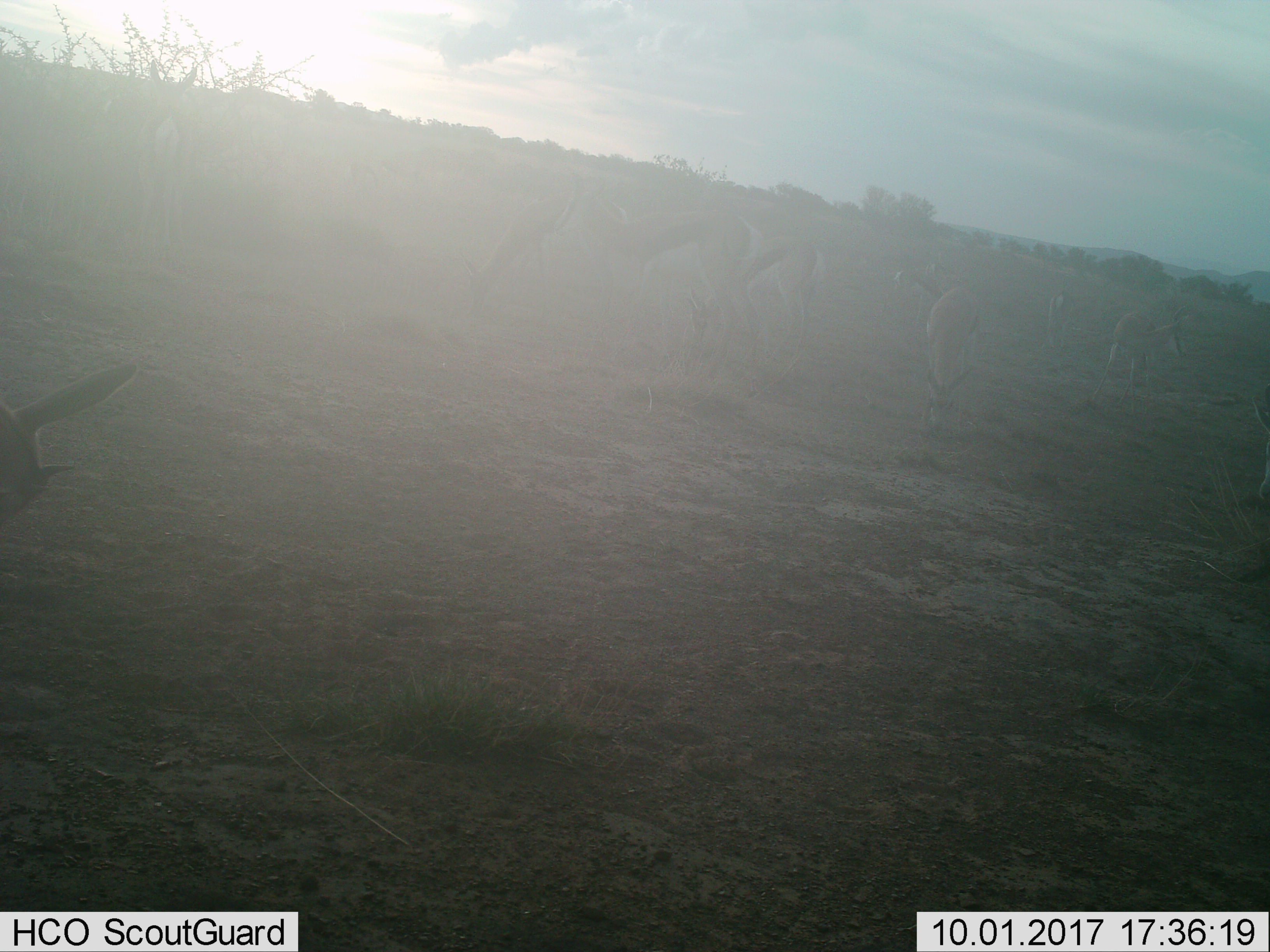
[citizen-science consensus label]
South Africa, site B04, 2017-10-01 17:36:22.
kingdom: Animalia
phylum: Chordata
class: Mammalia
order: Artiodactyla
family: Bovidae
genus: Antidorcas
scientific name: Antidorcas marsupialis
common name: springbok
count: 10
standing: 75%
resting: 0%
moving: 25%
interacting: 25%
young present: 25%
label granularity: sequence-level